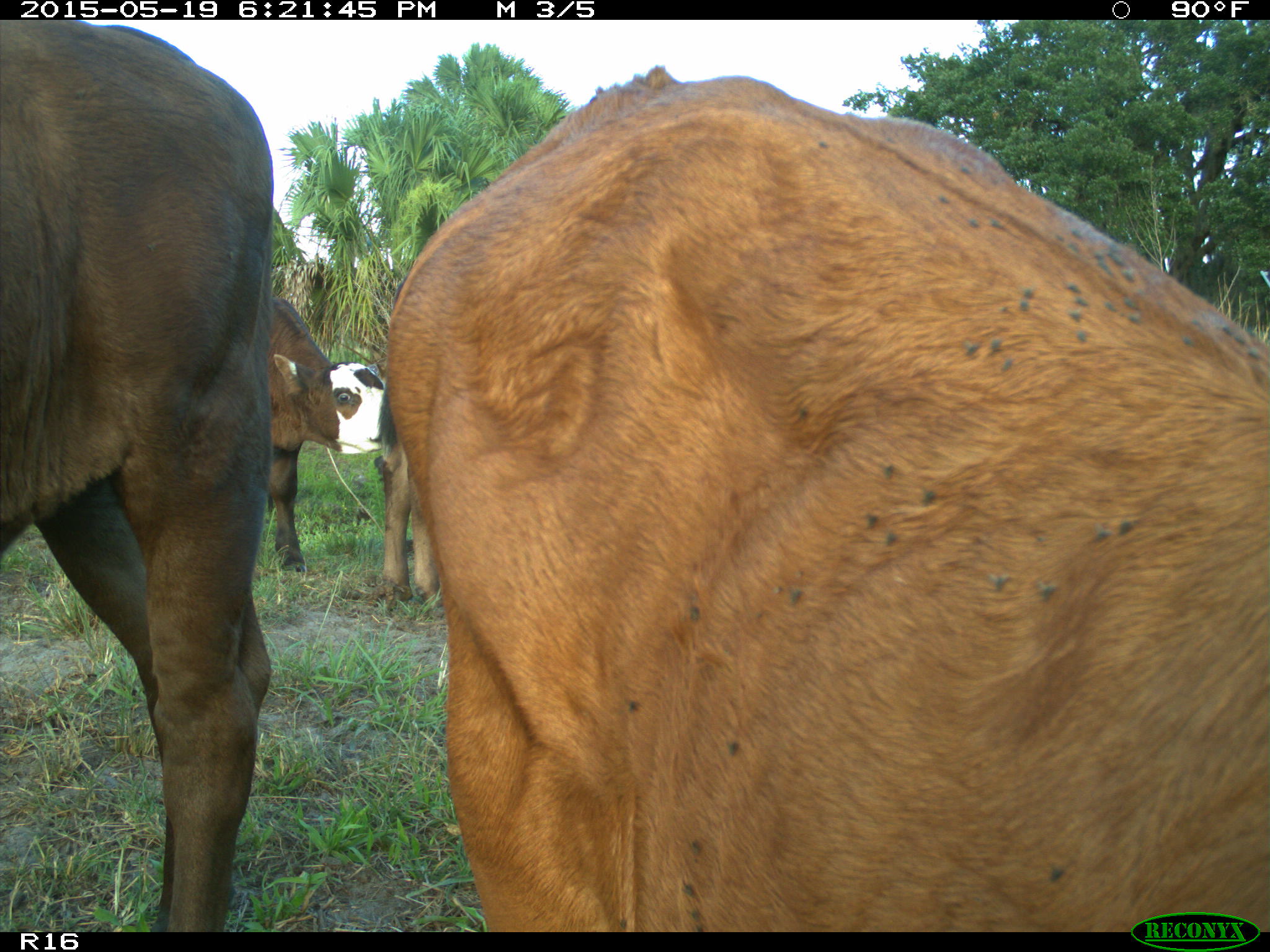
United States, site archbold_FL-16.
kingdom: Animalia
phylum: Chordata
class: Mammalia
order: Artiodactyla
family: Bovidae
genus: Bos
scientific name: Bos taurus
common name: domestic cow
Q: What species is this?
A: Bos taurus (domestic cow).